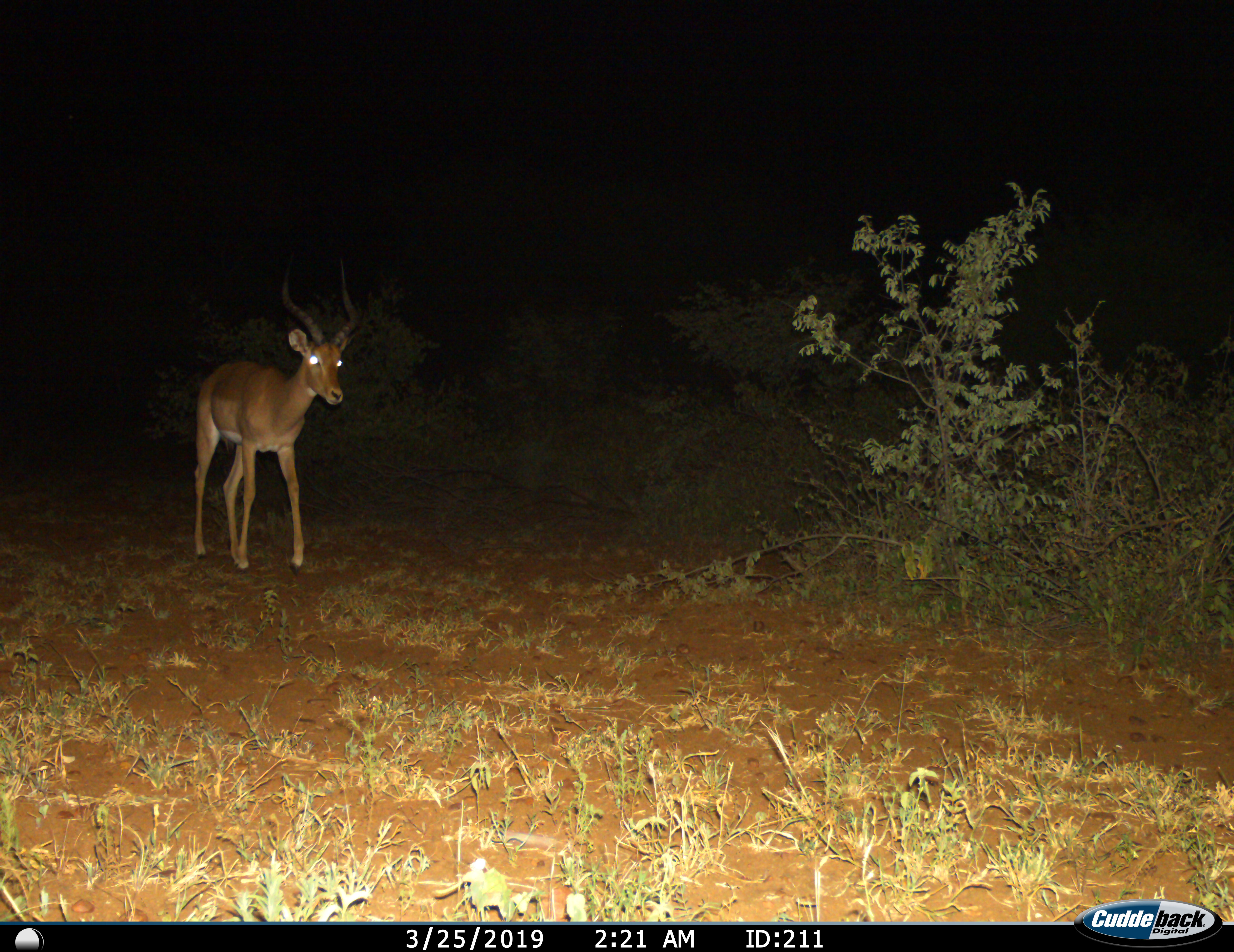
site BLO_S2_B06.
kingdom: Animalia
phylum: Chordata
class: Mammalia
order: Artiodactyla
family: Bovidae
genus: Aepyceros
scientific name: Aepyceros melampus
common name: impala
Impala (Aepyceros melampus), count 1. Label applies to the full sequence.